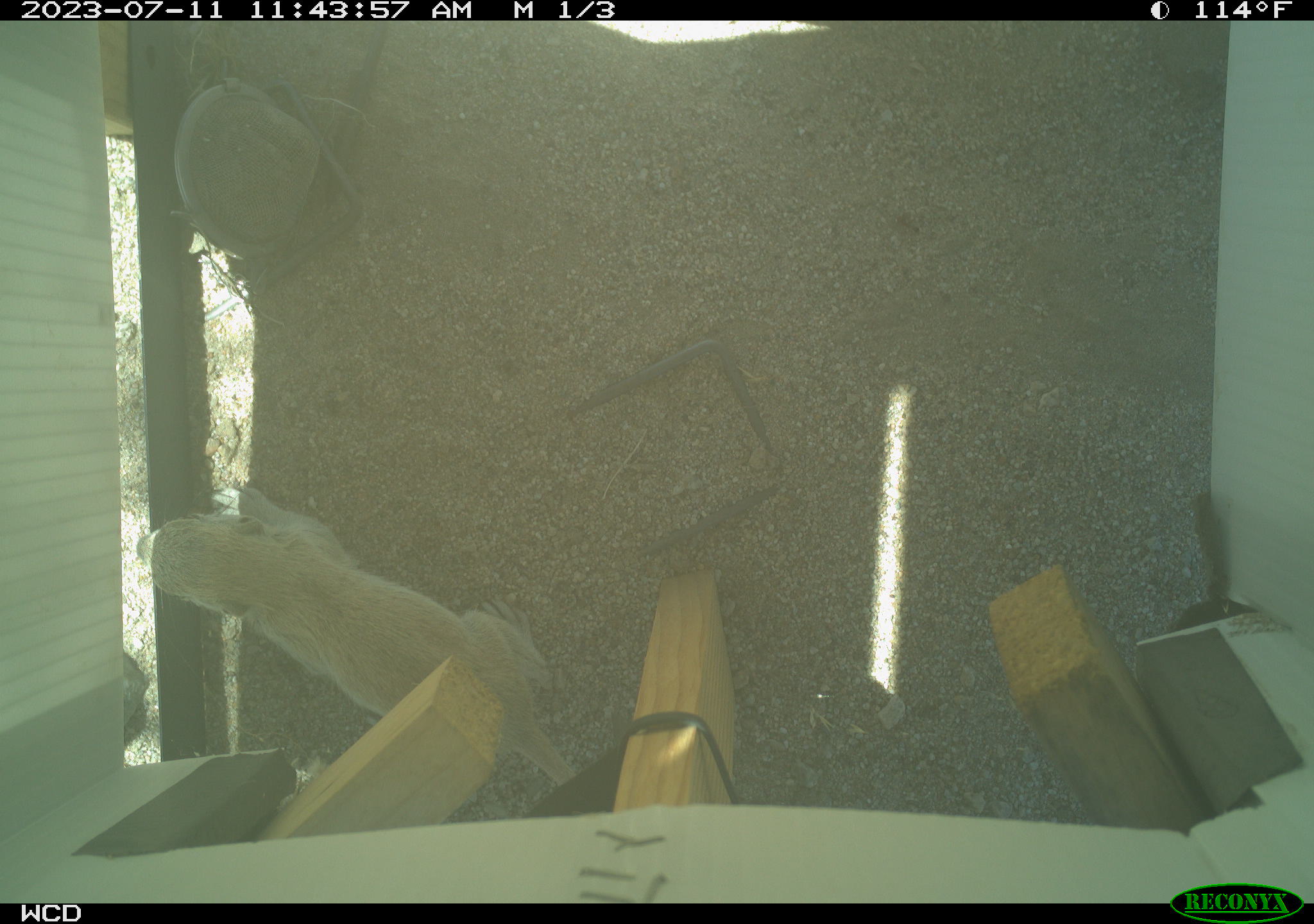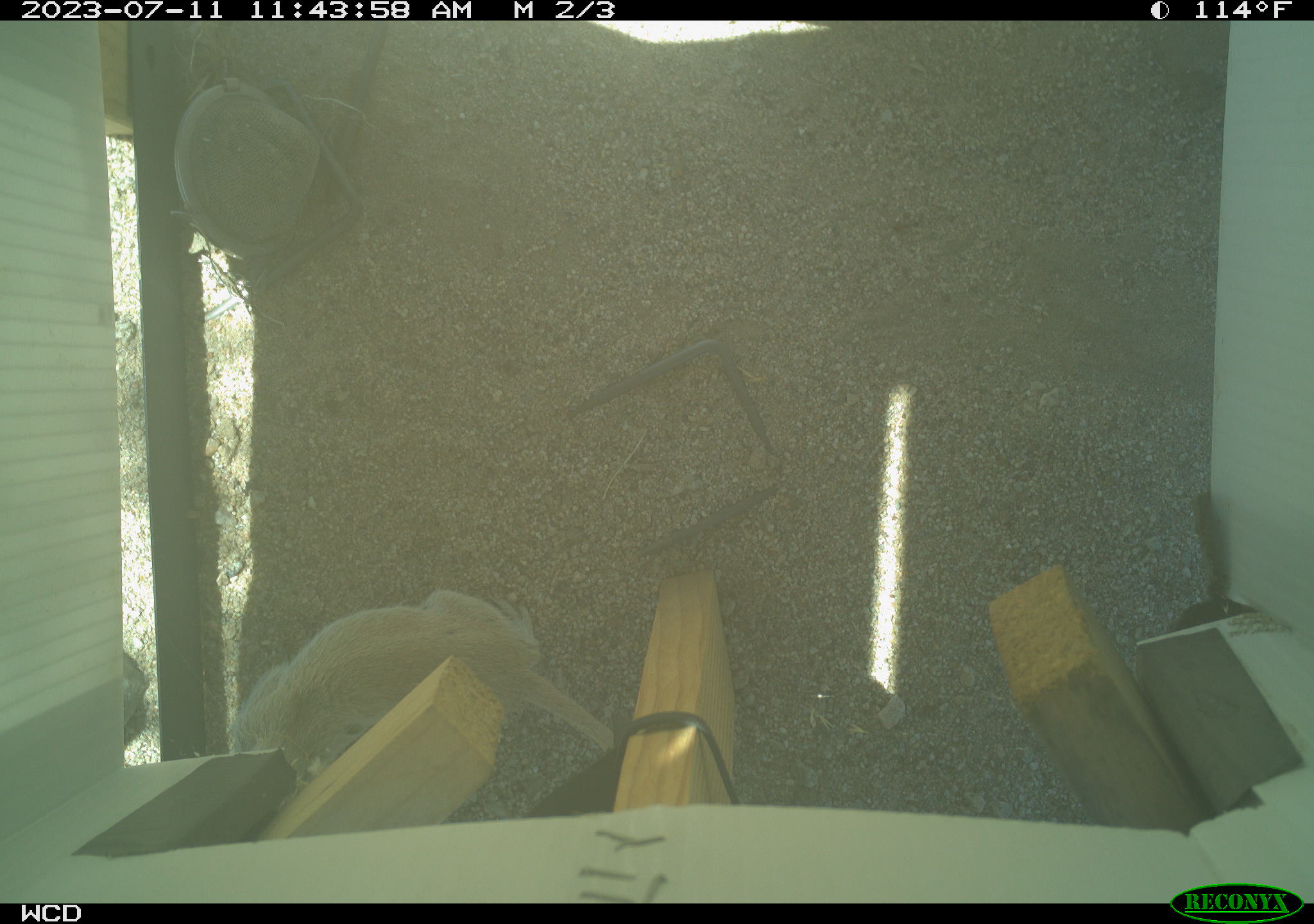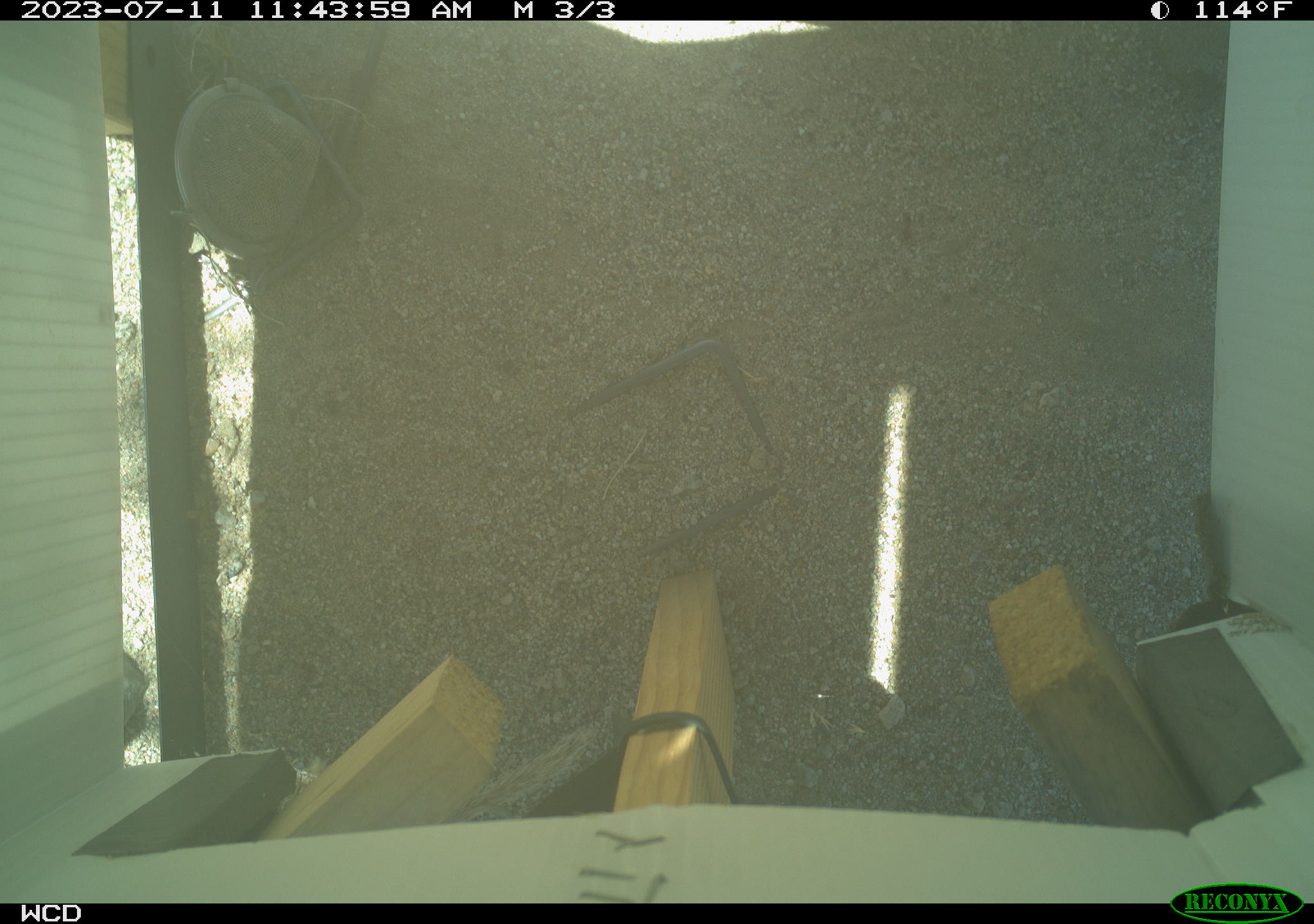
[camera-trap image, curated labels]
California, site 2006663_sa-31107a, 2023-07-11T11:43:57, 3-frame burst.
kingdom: Animalia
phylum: Chordata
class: Mammalia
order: Rodentia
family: Sciuridae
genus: Xerospermophilus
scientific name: Xerospermophilus tereticaudus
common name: round-tailed ground squirrel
Round-tailed ground squirrel (Xerospermophilus tereticaudus).